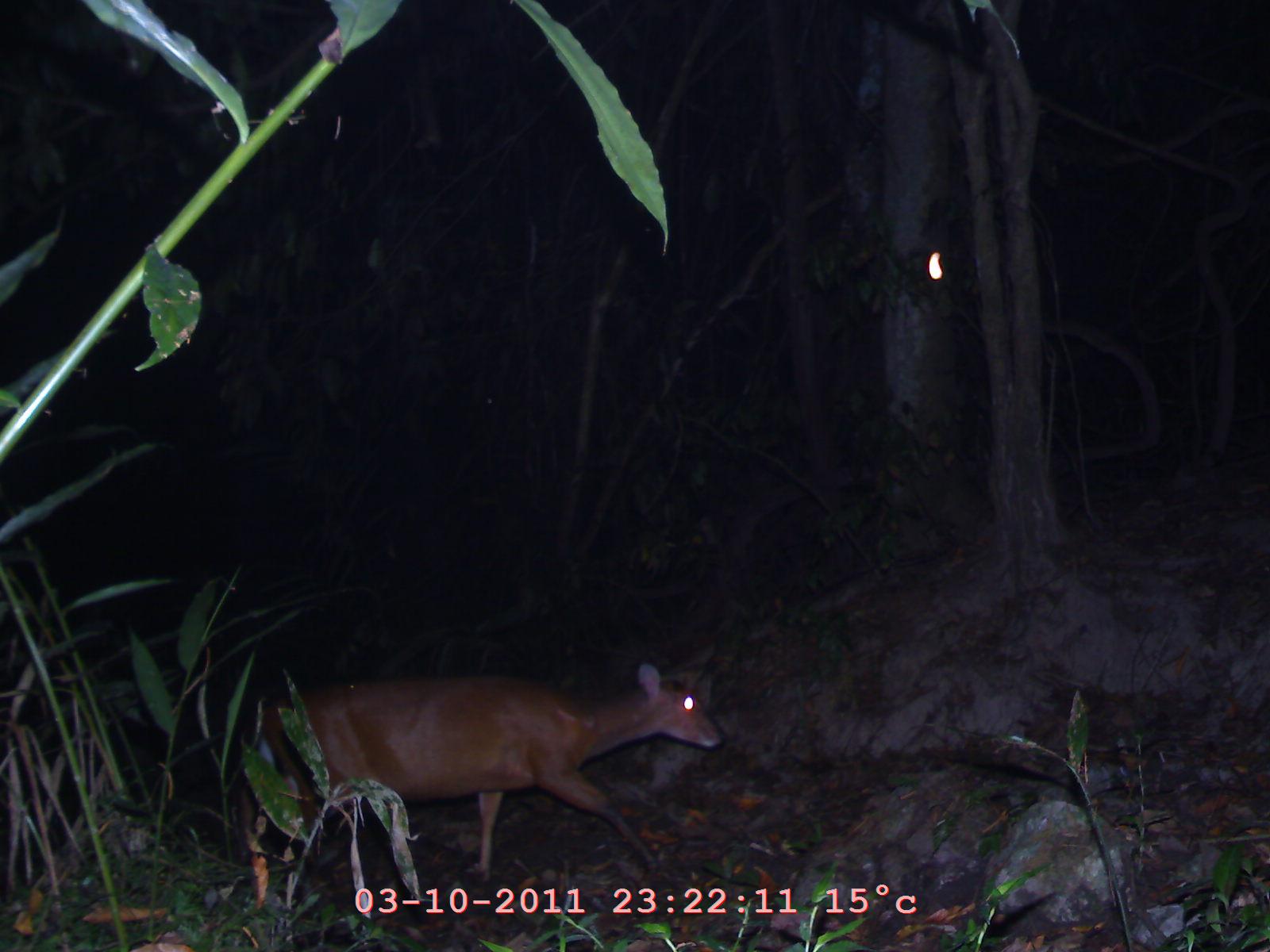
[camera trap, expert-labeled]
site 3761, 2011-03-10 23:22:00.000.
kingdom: Animalia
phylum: Chordata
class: Mammalia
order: Artiodactyla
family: Cervidae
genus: Muntiacus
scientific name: Muntiacus muntjak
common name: southern red muntjac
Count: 1.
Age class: adult.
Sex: female.